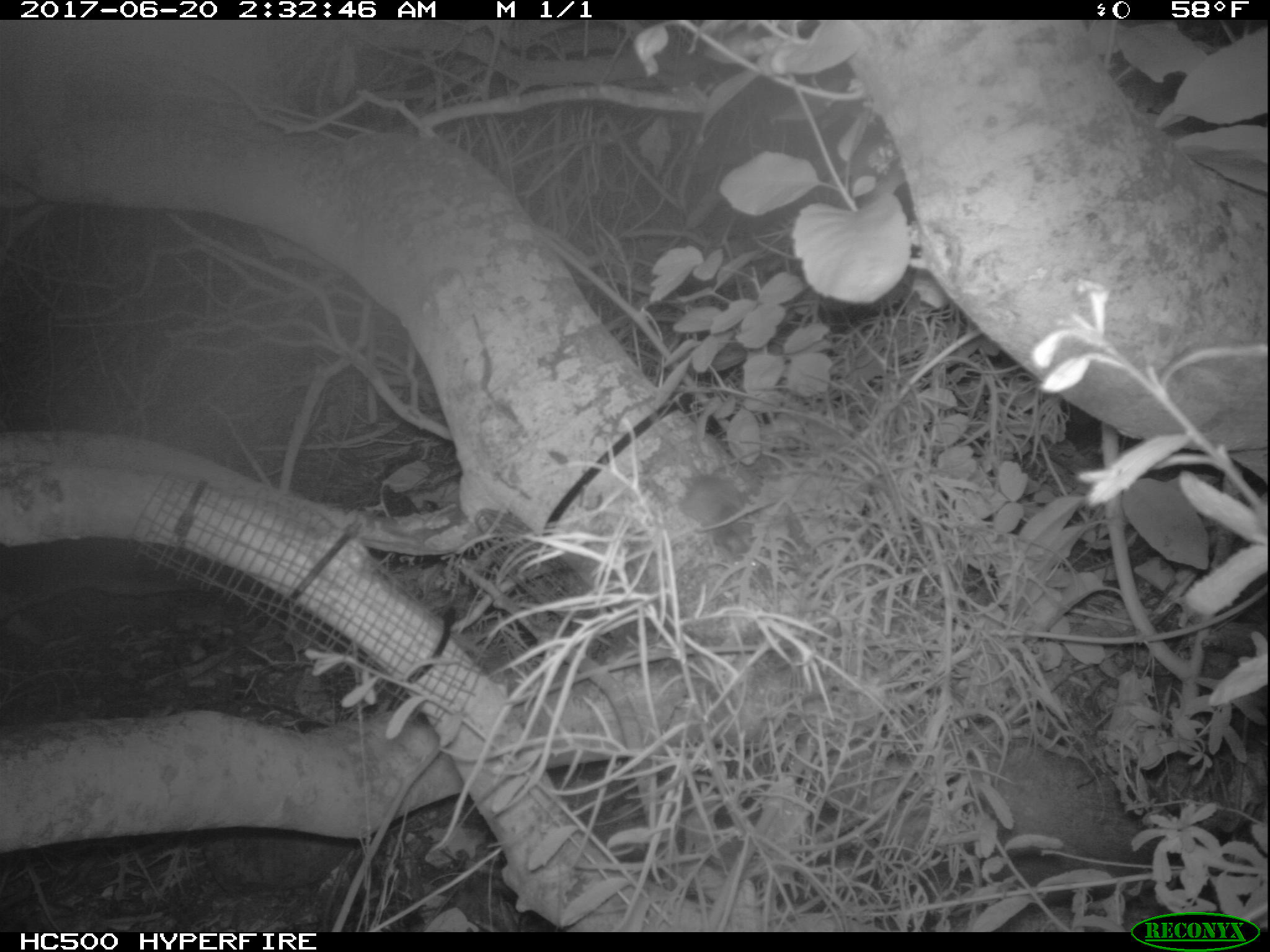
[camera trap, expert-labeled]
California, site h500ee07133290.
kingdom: Animalia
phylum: Chordata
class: Mammalia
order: Rodentia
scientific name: Rodentia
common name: rodent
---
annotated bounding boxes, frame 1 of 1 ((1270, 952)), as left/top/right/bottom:
rodent: 663/436/764/575